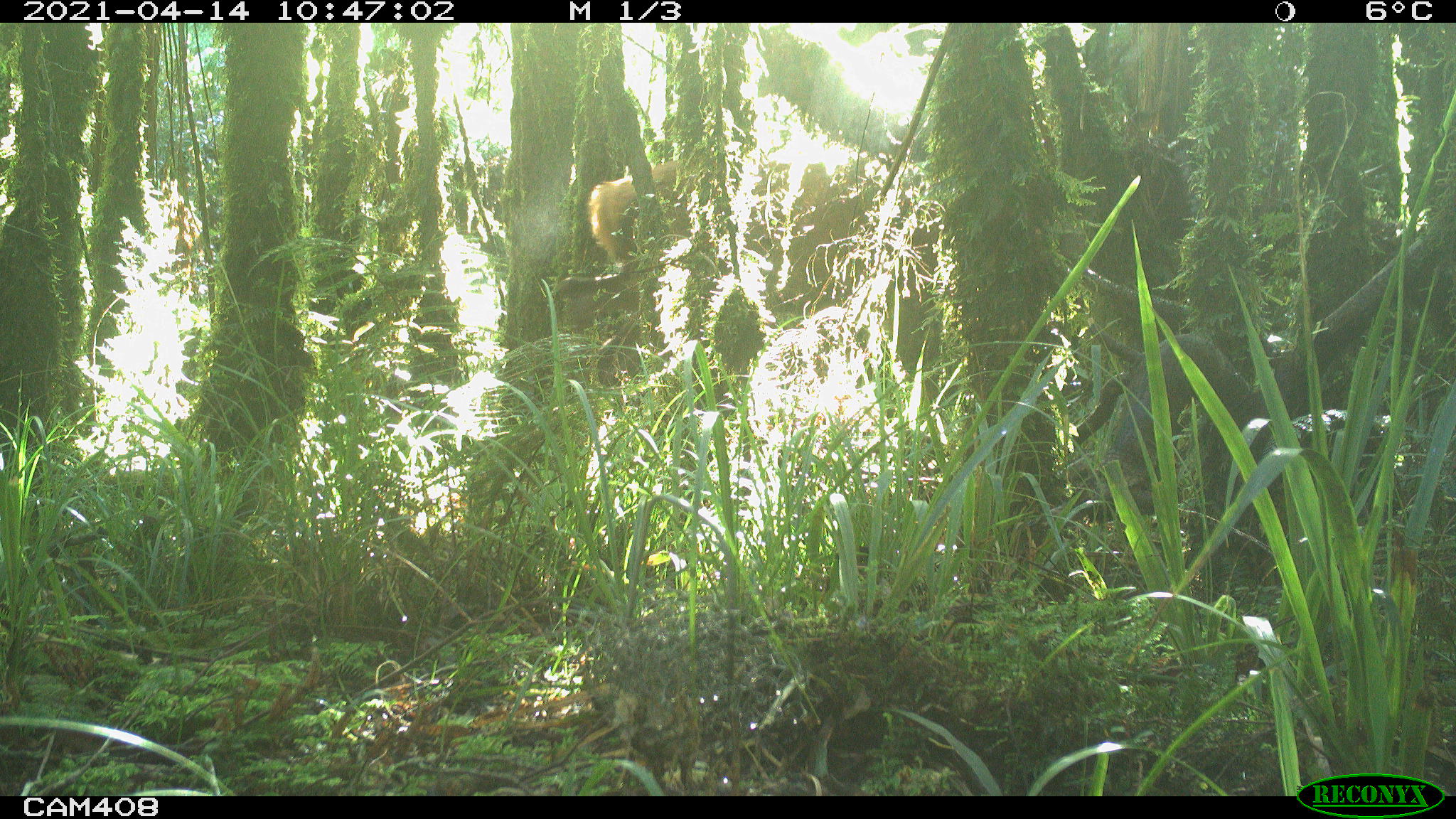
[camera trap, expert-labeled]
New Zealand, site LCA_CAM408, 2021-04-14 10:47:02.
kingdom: Animalia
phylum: Chordata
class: Mammalia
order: Artiodactyla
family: Cervidae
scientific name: Cervidae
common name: deer